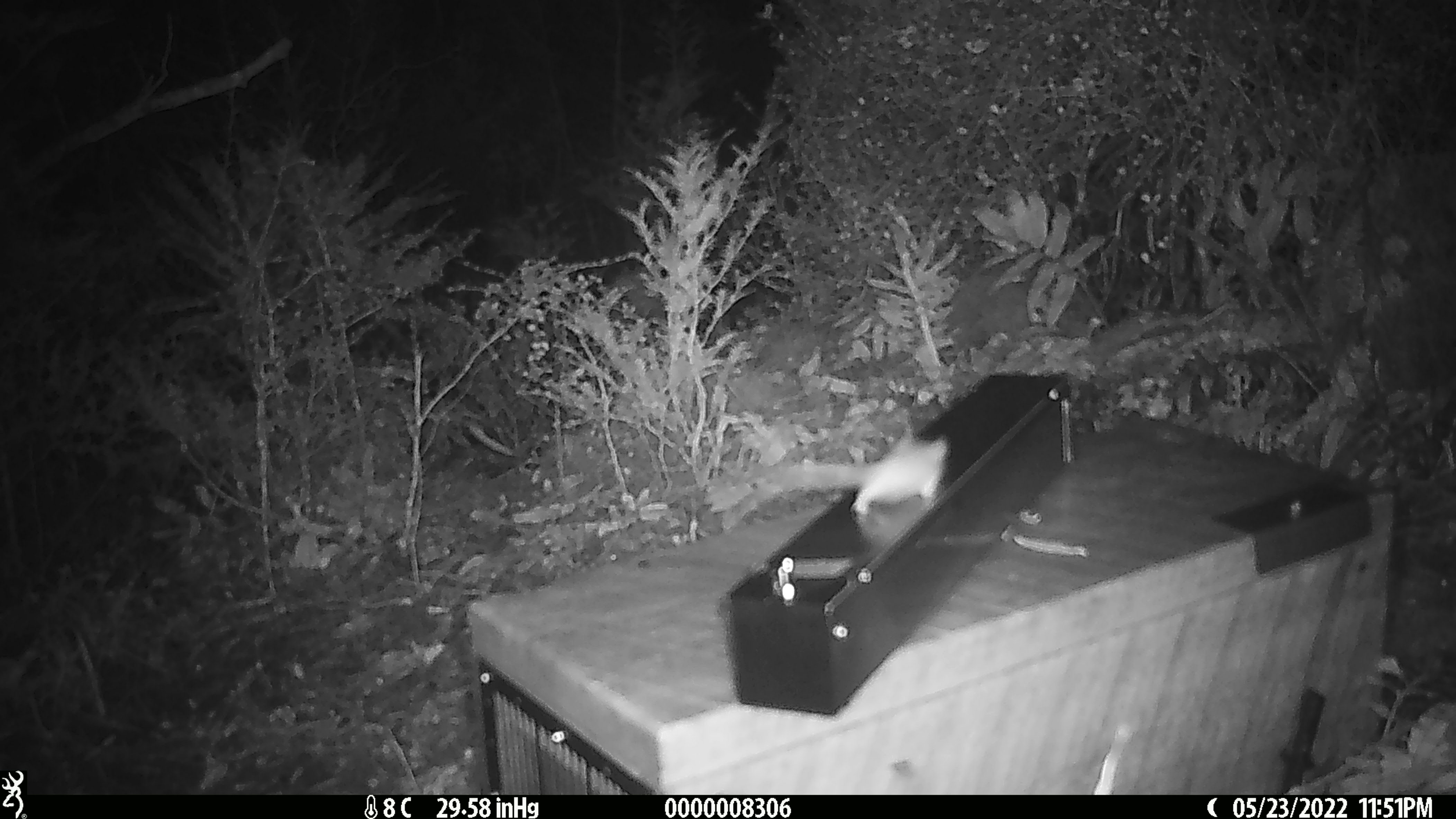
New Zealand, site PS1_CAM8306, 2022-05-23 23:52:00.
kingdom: Animalia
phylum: Chordata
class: Mammalia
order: Rodentia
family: Muridae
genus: Mus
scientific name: Mus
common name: mouse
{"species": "mouse (Mus)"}